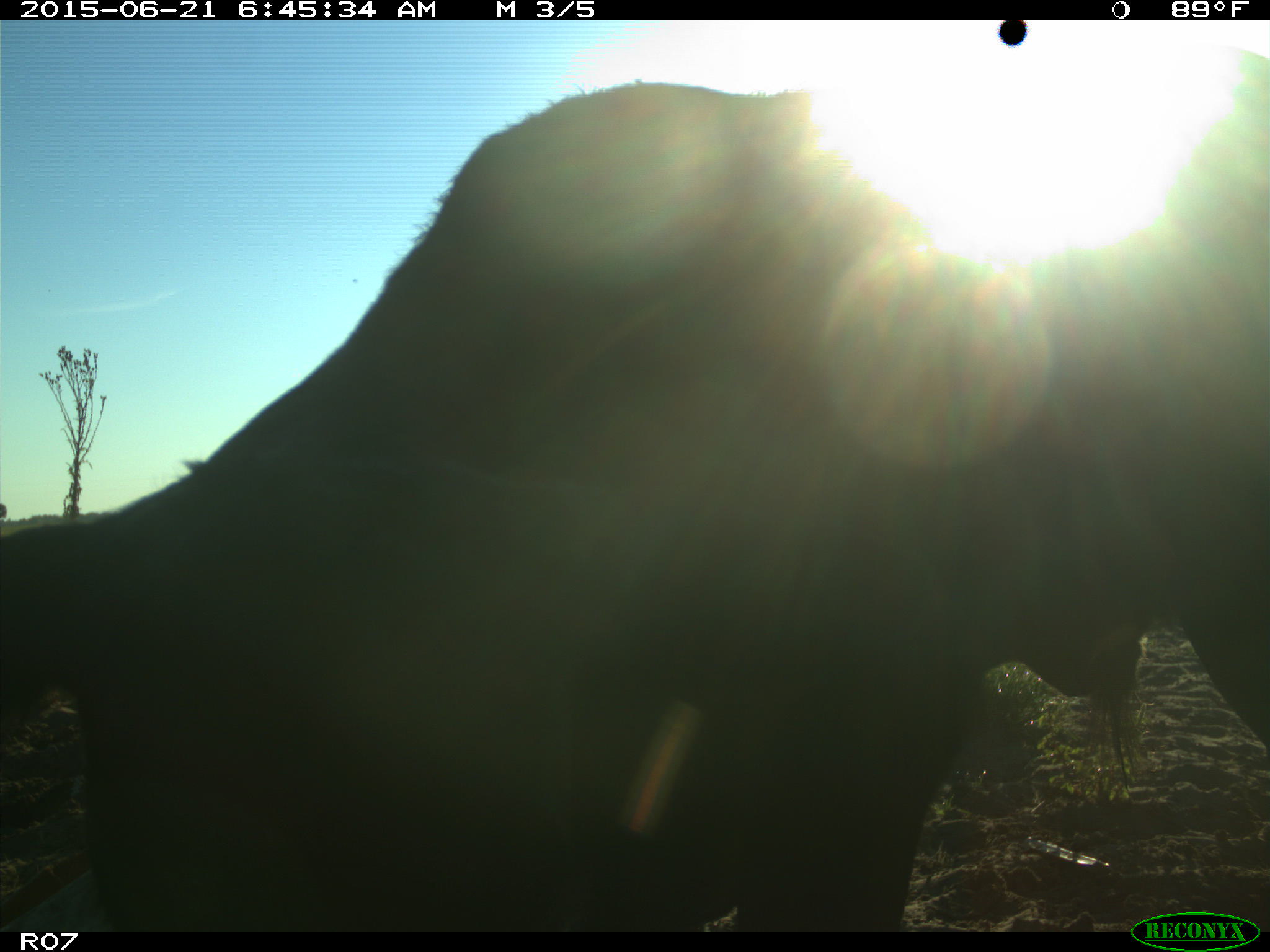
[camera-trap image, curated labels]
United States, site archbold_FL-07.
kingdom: Animalia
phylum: Chordata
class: Mammalia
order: Artiodactyla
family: Bovidae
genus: Bos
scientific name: Bos taurus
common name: domestic cow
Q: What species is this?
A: Bos taurus (domestic cow).